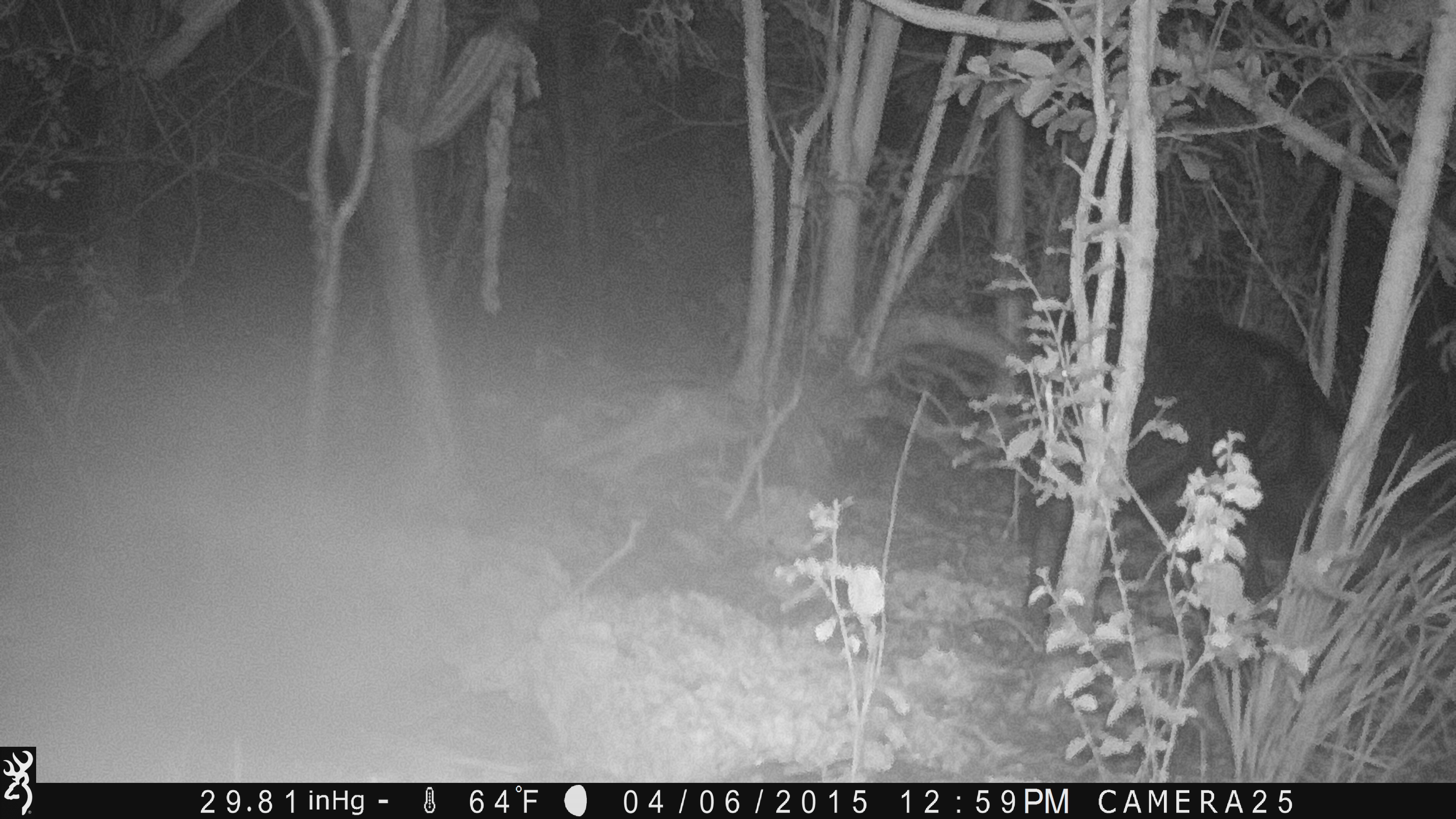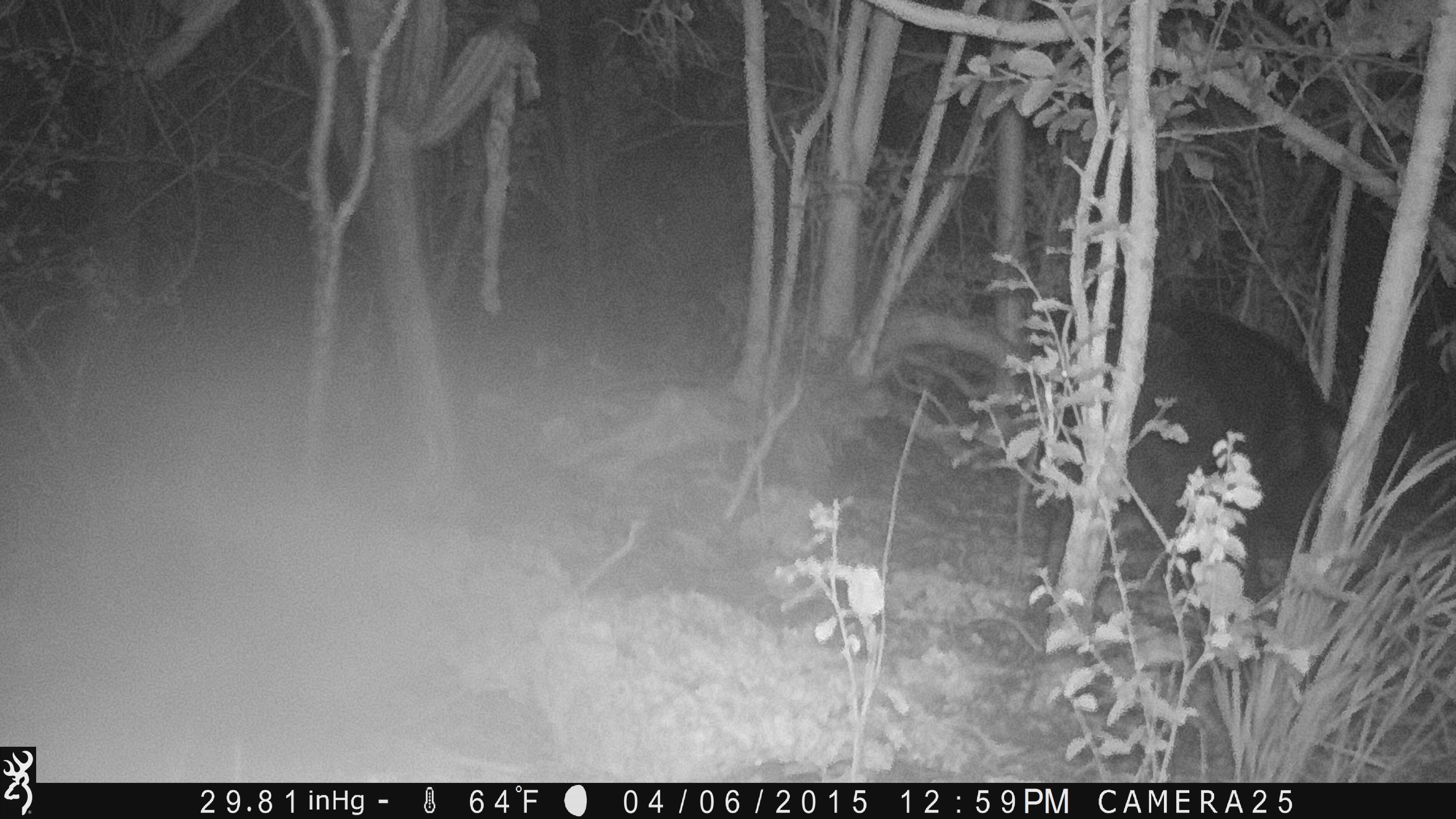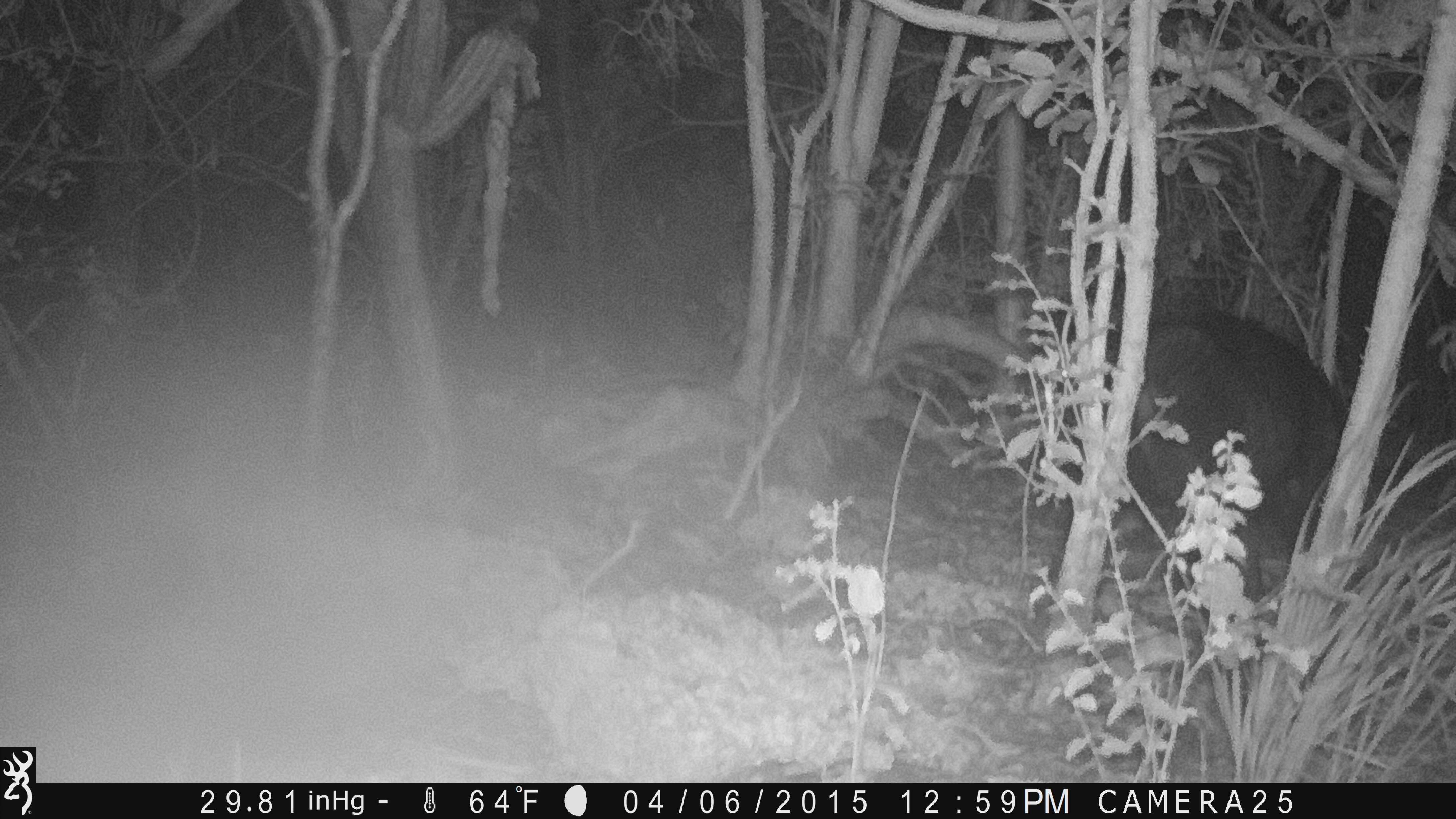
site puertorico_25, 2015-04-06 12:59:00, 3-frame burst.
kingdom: Animalia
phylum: Chordata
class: Mammalia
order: Artiodactyla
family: Suidae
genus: Sus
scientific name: Sus scrofa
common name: pig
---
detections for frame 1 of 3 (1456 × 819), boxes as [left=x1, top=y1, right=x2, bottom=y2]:
pig: [left=964, top=290, right=1357, bottom=646]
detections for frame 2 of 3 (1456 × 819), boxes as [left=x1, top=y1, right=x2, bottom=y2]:
pig: [left=871, top=288, right=1365, bottom=636]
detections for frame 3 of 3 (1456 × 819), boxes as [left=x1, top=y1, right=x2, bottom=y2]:
pig: [left=977, top=303, right=1353, bottom=632]